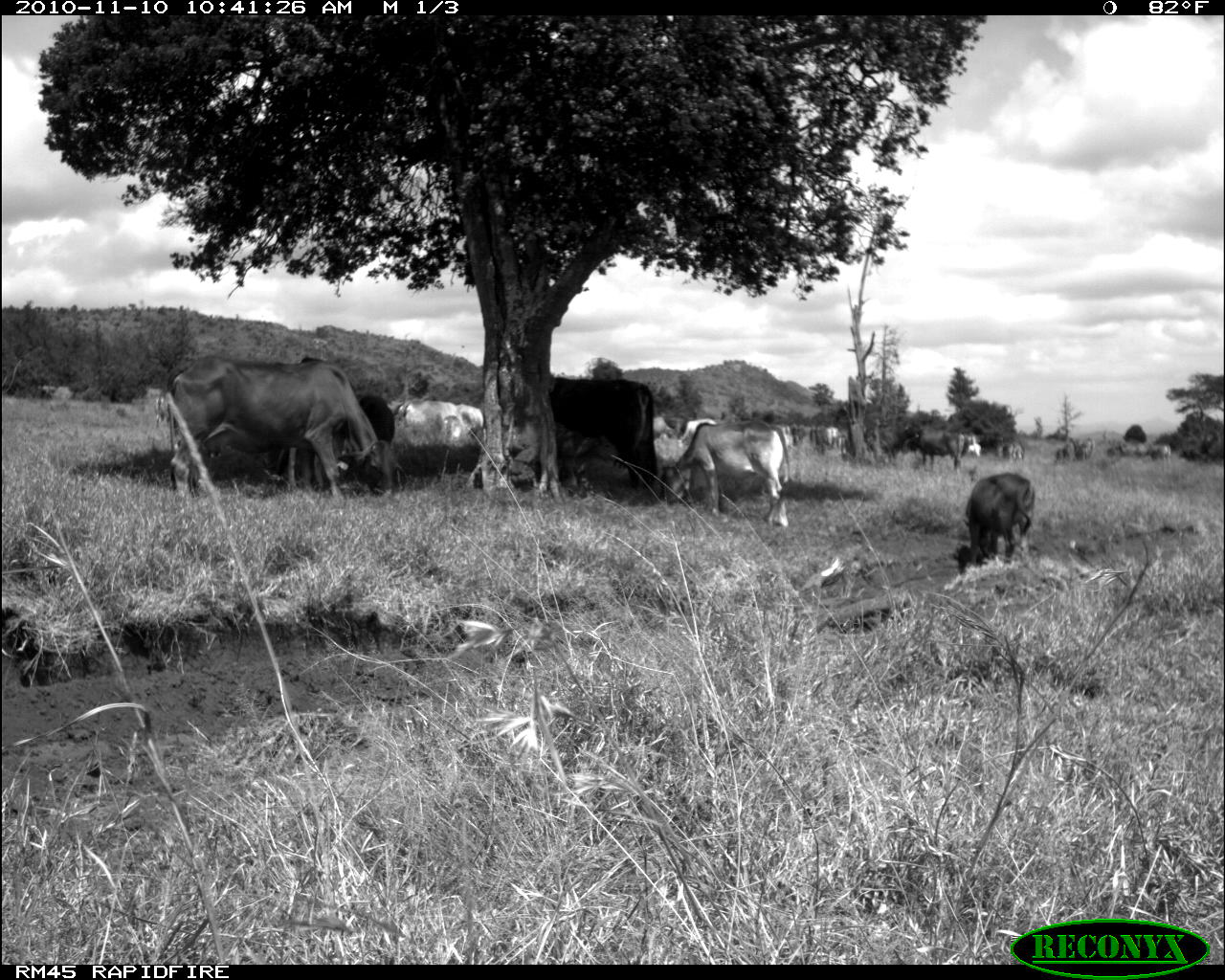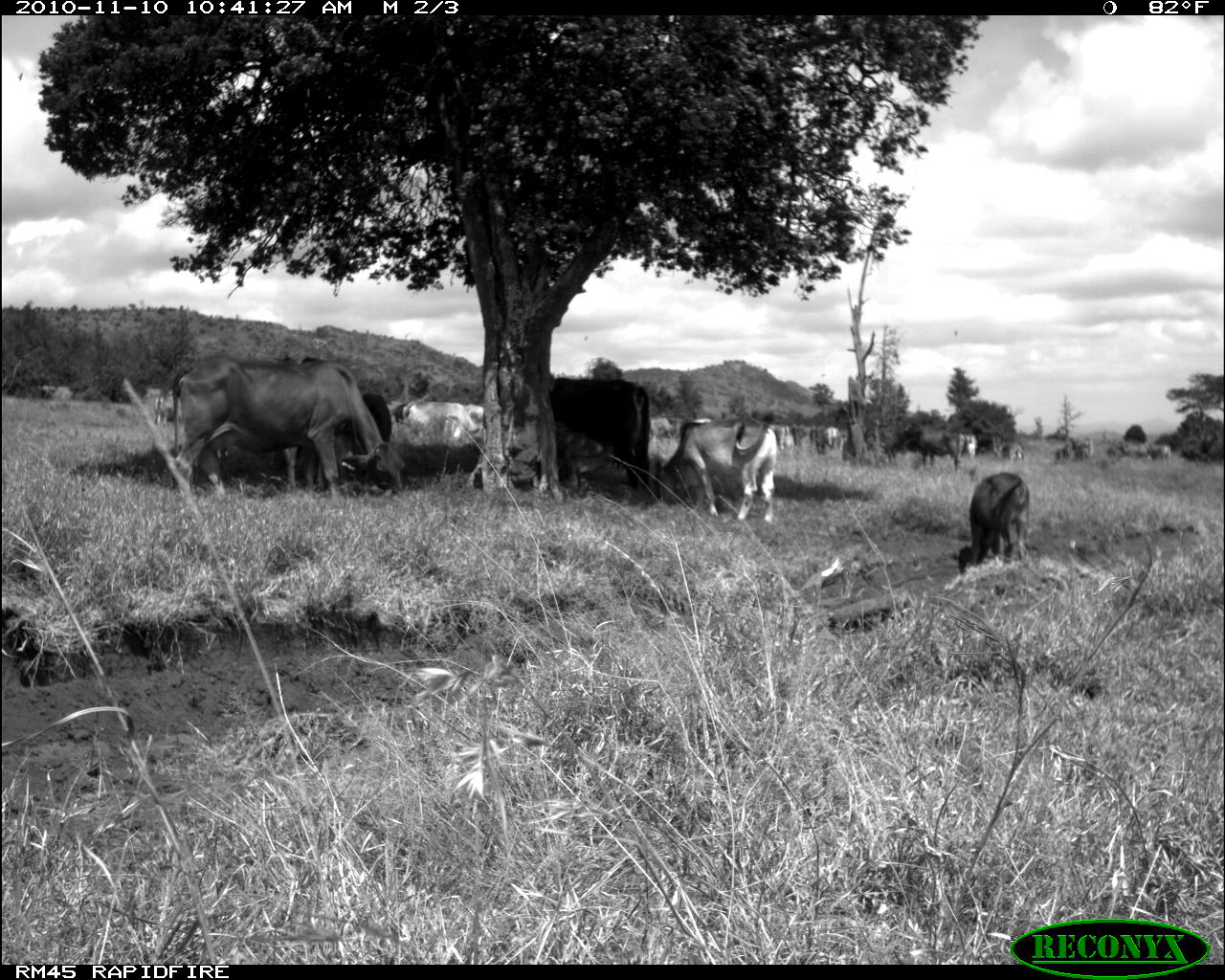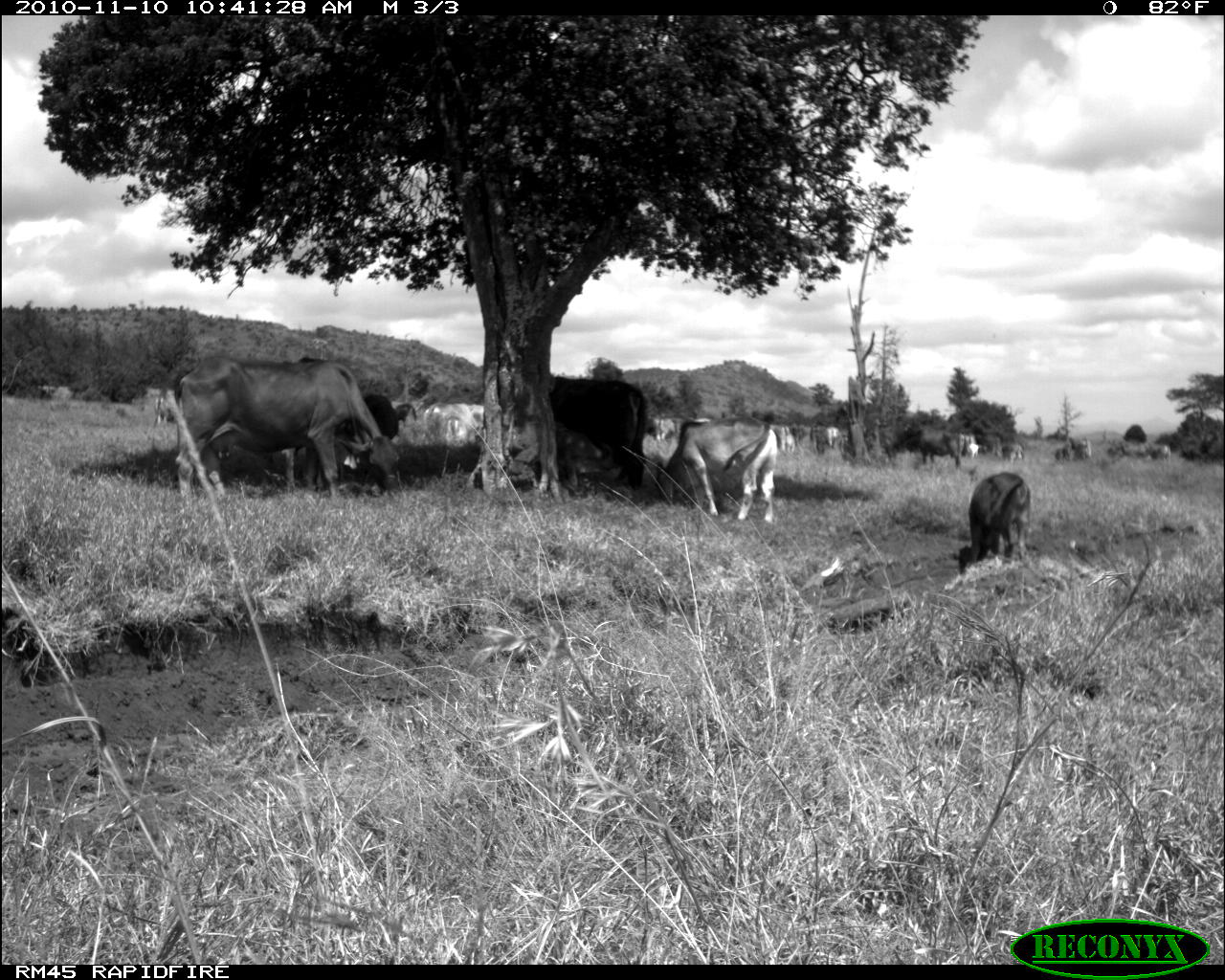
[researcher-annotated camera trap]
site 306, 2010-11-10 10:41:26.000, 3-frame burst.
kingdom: Animalia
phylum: Chordata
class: Mammalia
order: Artiodactyla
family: Bovidae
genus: Bos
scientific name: Bos taurus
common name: domestic cattle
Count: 12.